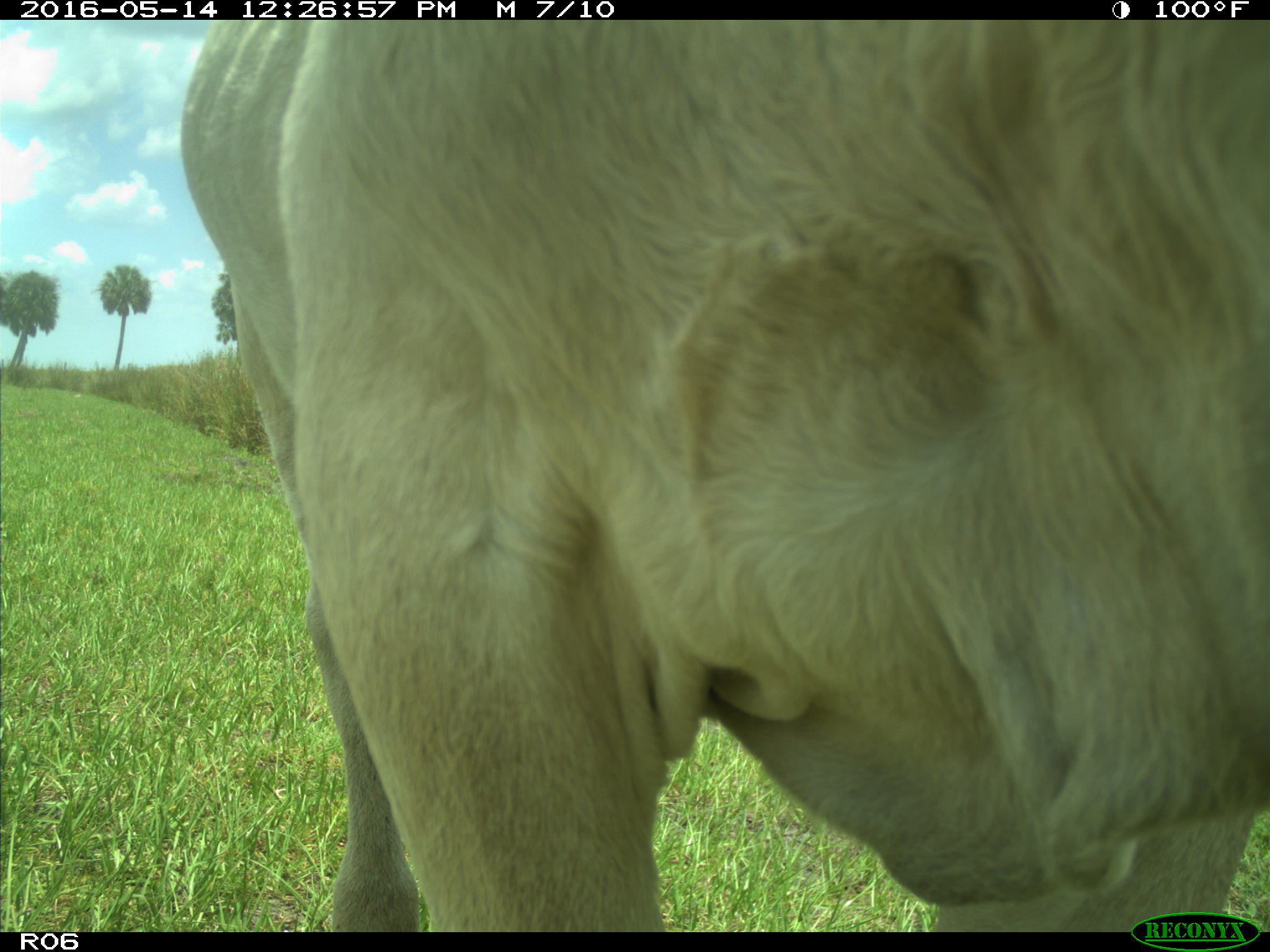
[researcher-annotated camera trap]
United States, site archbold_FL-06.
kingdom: Animalia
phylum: Chordata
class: Mammalia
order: Artiodactyla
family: Bovidae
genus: Bos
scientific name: Bos taurus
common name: domestic cow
Bos taurus (domestic cow).